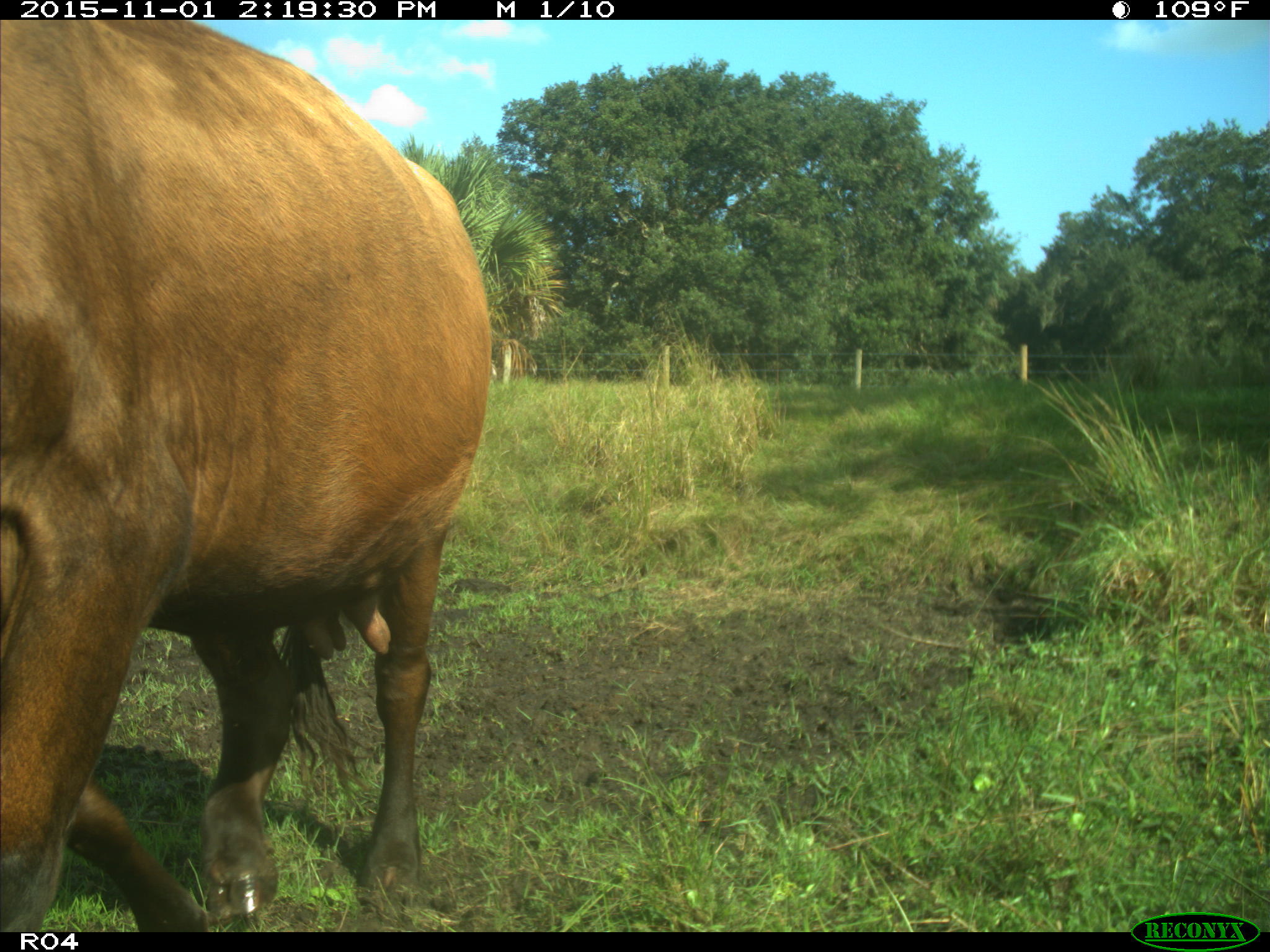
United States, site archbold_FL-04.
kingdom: Animalia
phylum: Chordata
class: Mammalia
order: Artiodactyla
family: Bovidae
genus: Bos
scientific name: Bos taurus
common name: domestic cow